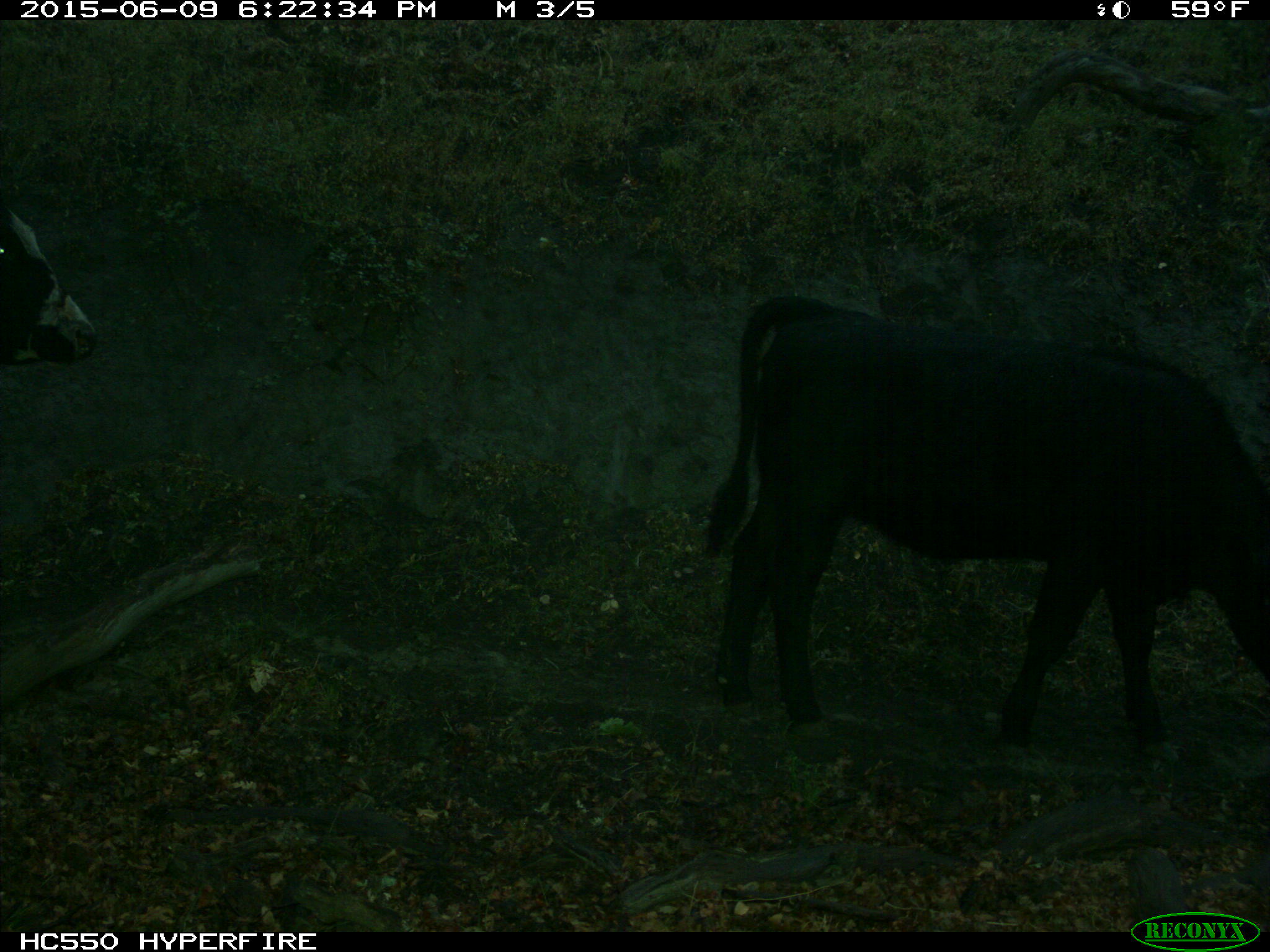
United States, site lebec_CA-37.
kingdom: Animalia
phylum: Chordata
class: Mammalia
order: Artiodactyla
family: Bovidae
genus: Bos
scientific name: Bos taurus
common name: domestic cow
Bos taurus (domestic cow).